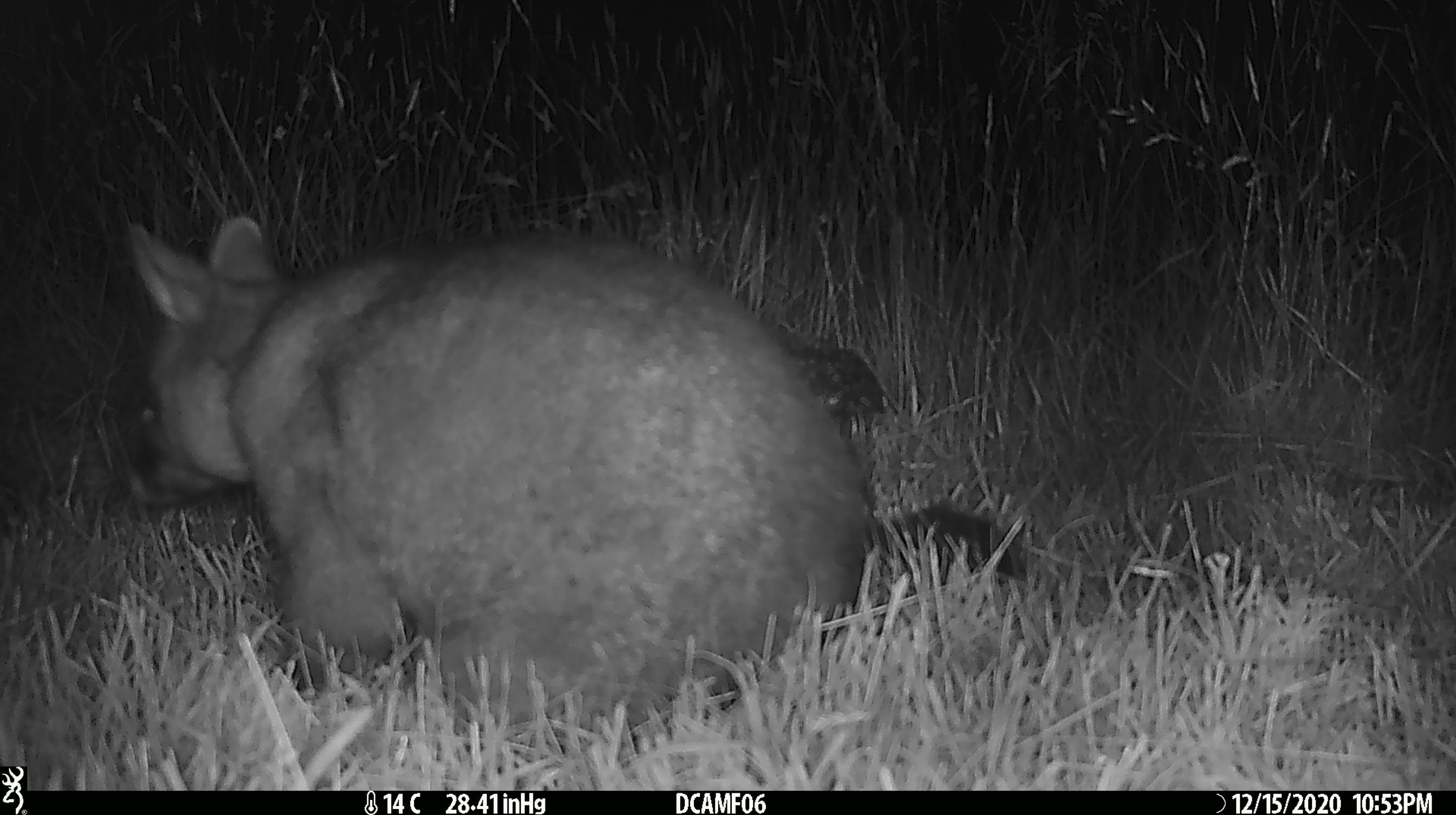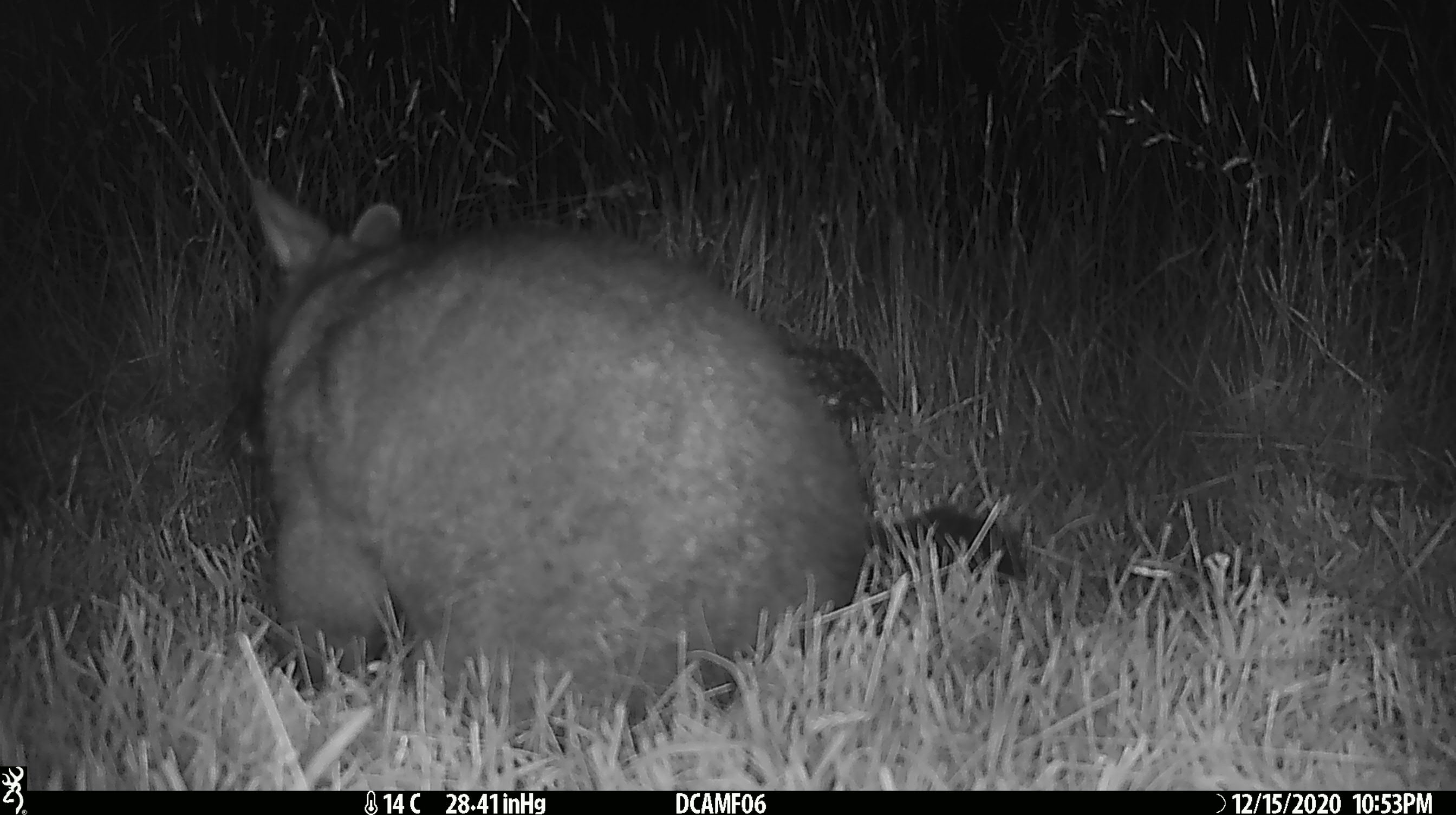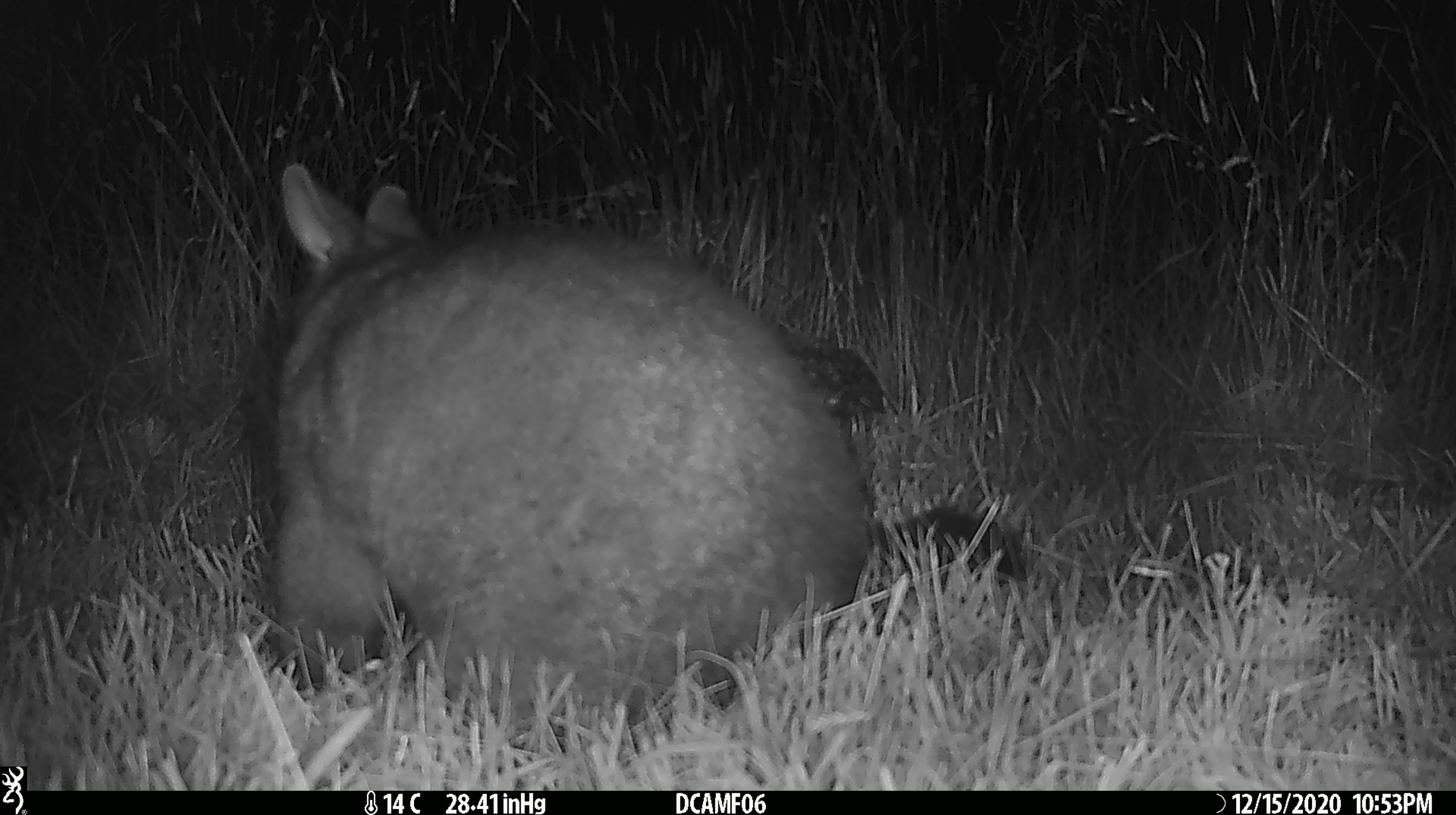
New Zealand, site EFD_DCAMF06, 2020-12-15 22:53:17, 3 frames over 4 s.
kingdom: Animalia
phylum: Chordata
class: Mammalia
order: Diprotodontia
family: Phalangeridae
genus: Trichosurus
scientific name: Trichosurus vulpecula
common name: common brushtail possum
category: possum